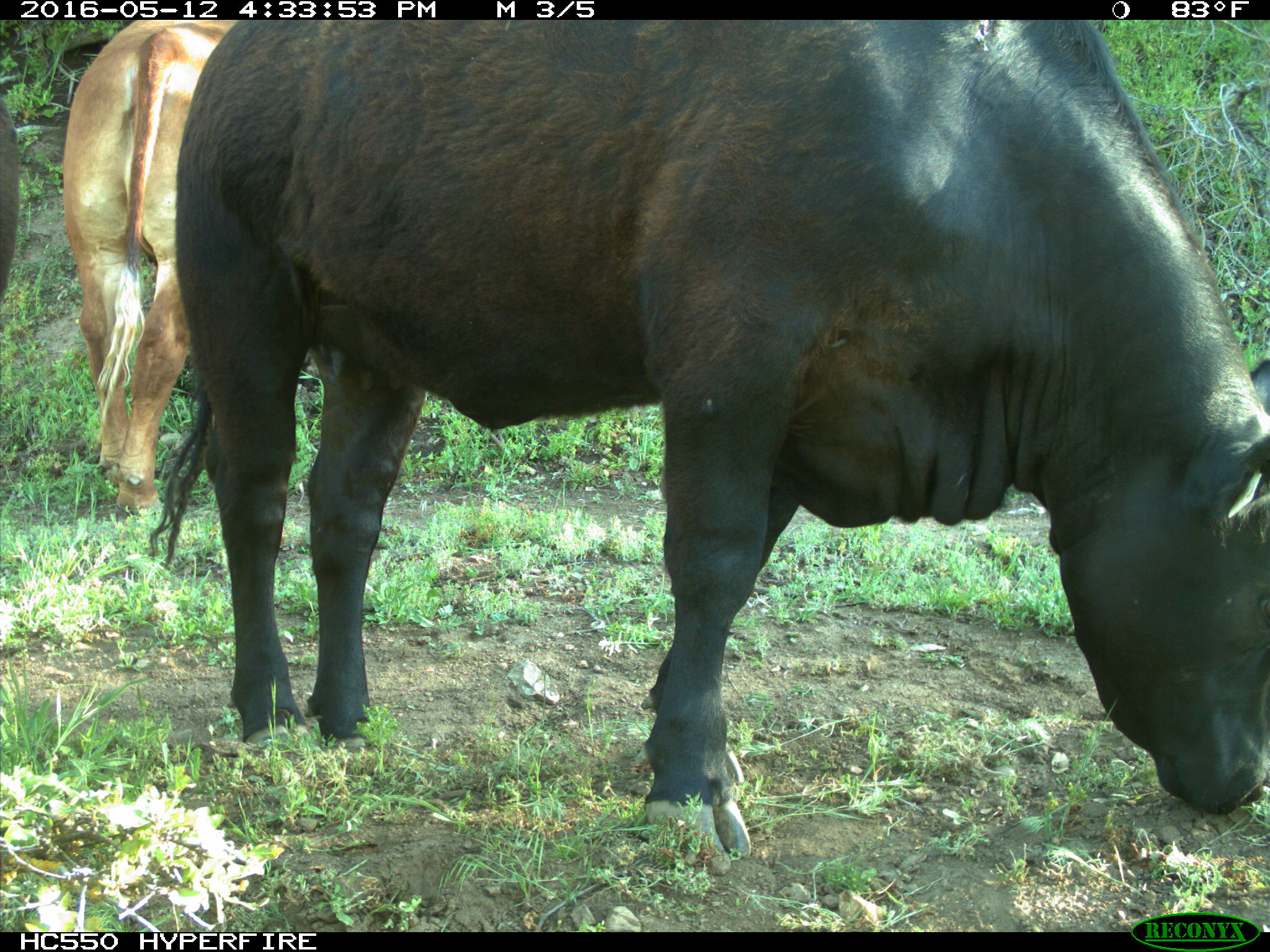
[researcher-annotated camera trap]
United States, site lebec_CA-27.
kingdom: Animalia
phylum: Chordata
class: Mammalia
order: Artiodactyla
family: Bovidae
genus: Bos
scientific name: Bos taurus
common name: domestic cow